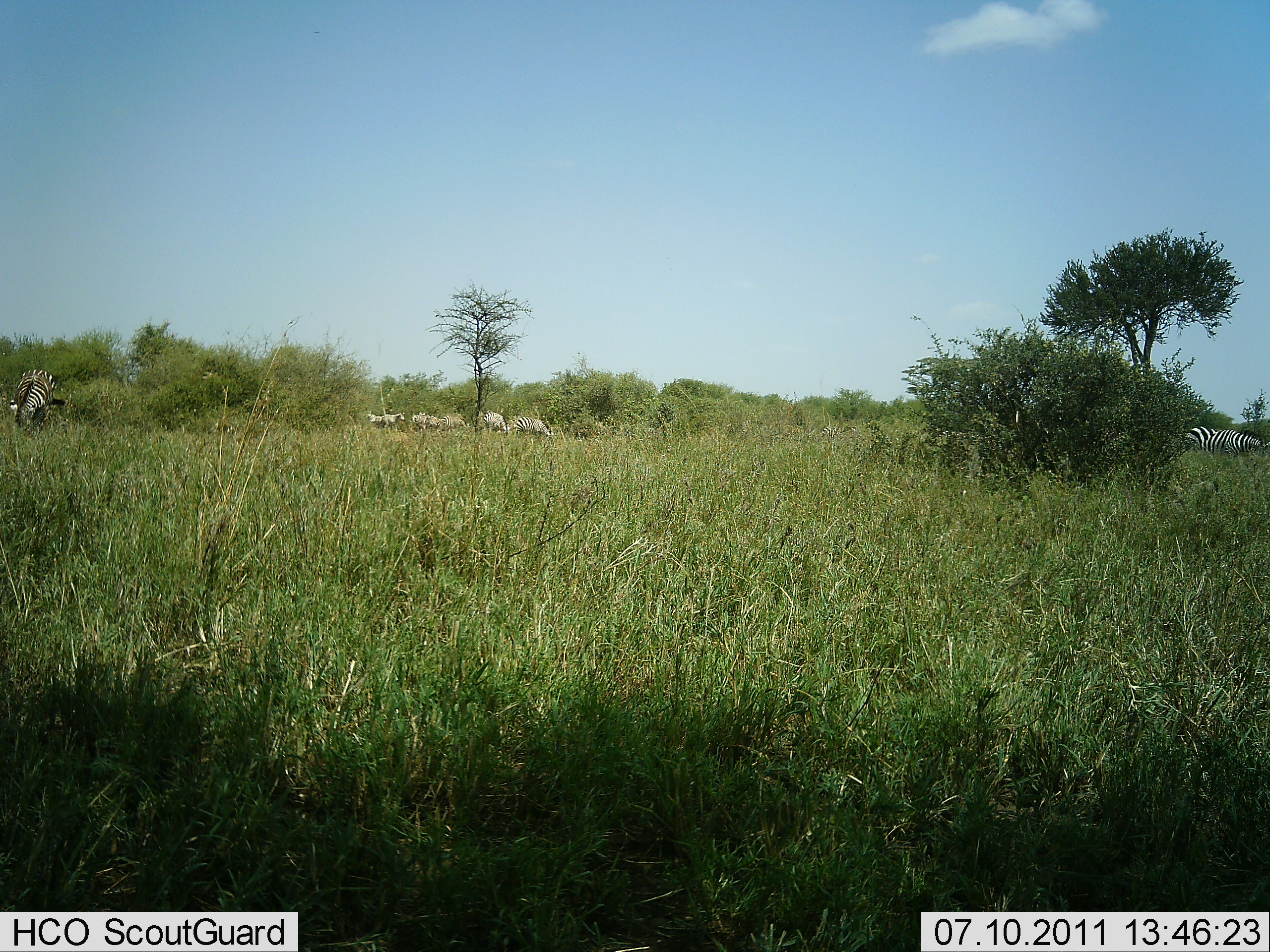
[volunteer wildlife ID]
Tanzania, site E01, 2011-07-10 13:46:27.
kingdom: Animalia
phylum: Chordata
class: Mammalia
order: Perissodactyla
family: Equidae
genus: Equus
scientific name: Equus quagga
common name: plains zebra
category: zebra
Zebra (plains zebra) (Equus quagga), count 10. Behavior (volunteer vote fractions): standing 58%, resting 0%, moving 17%, interacting 0%. Young present (vote fraction): 0%. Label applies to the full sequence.